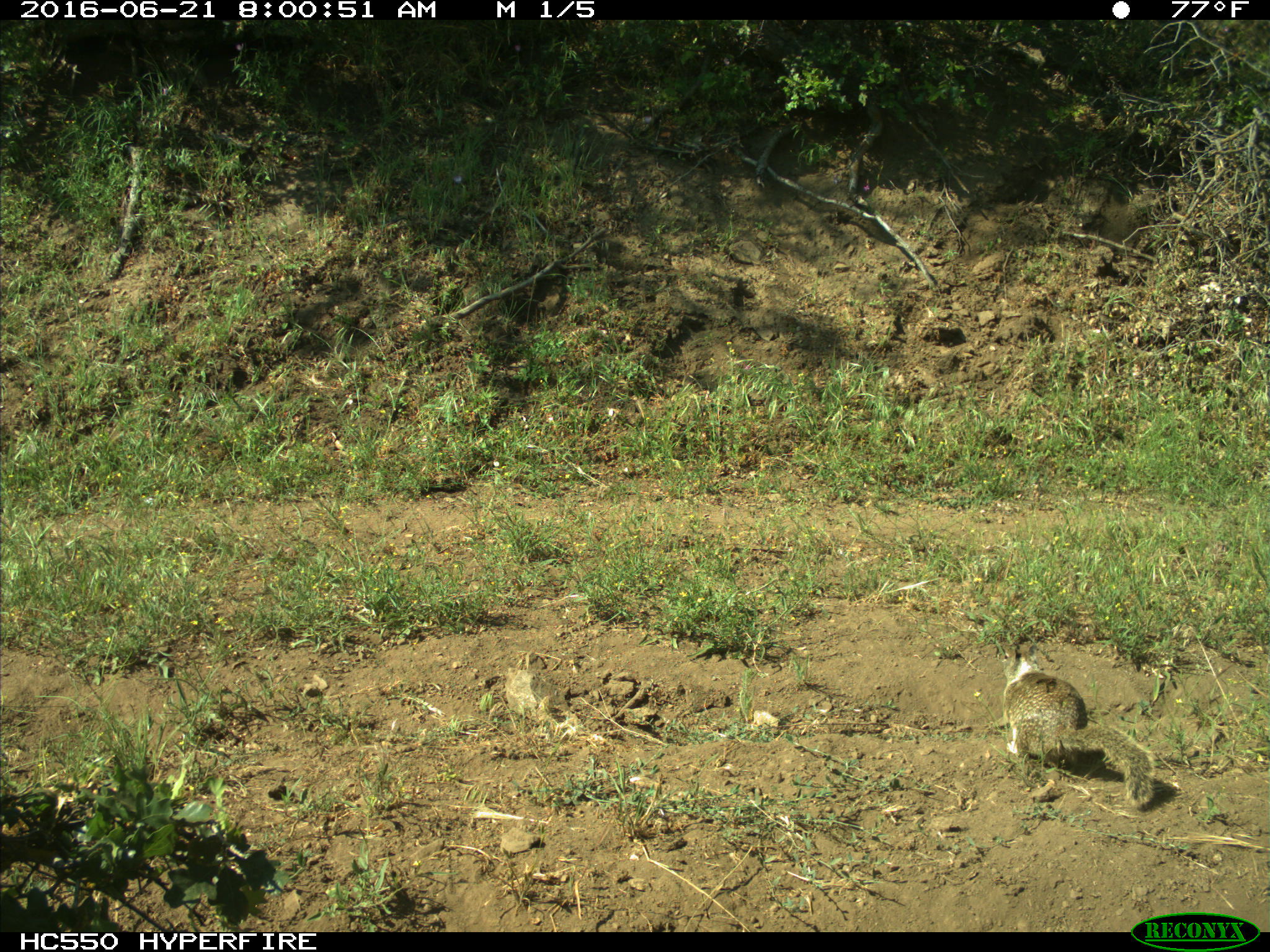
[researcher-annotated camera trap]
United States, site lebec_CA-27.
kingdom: Animalia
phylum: Chordata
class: Mammalia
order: Rodentia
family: Sciuridae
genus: Otospermophilus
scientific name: Otospermophilus beecheyi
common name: california ground squirrel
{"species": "Otospermophilus beecheyi (california ground squirrel)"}